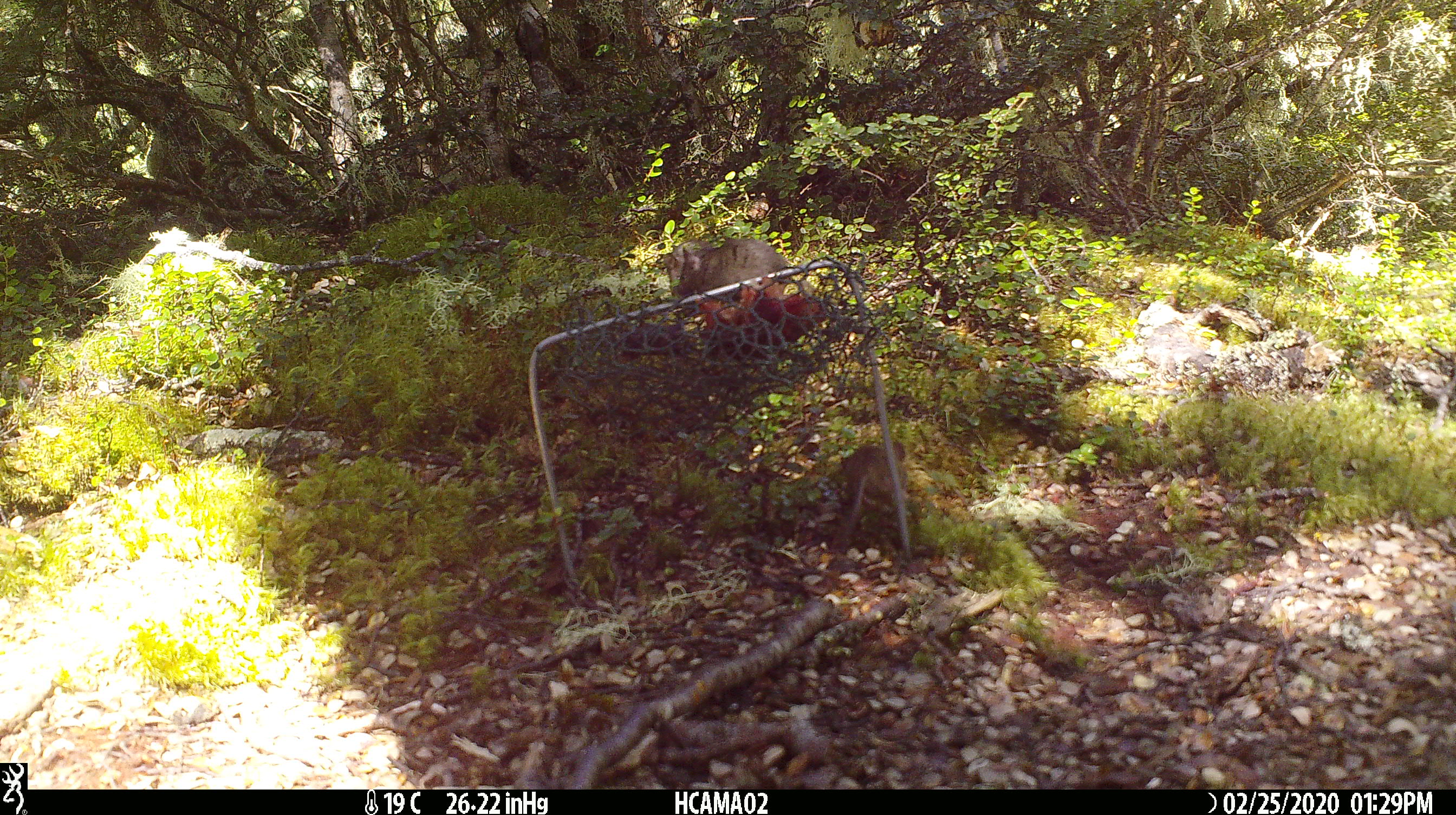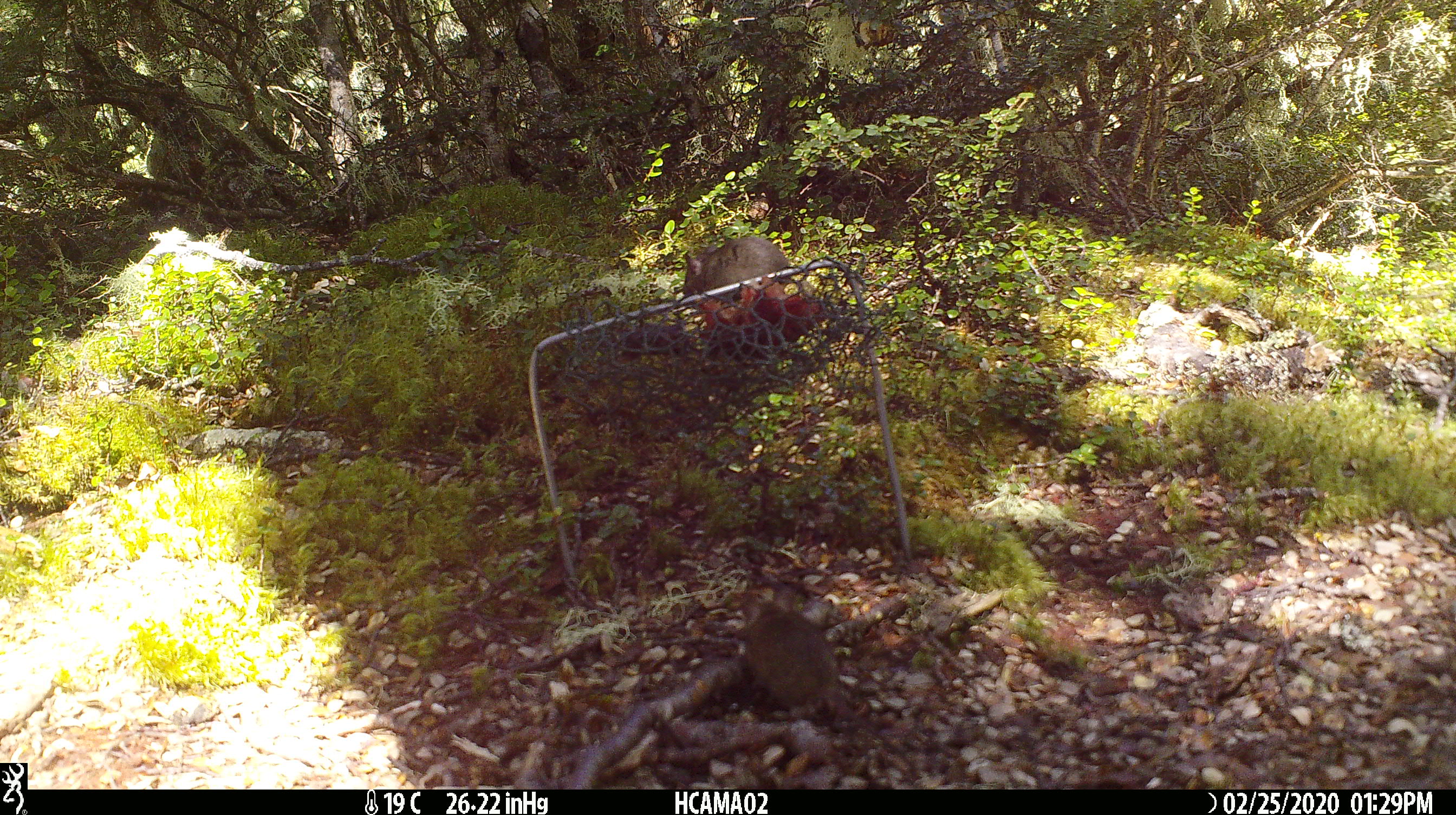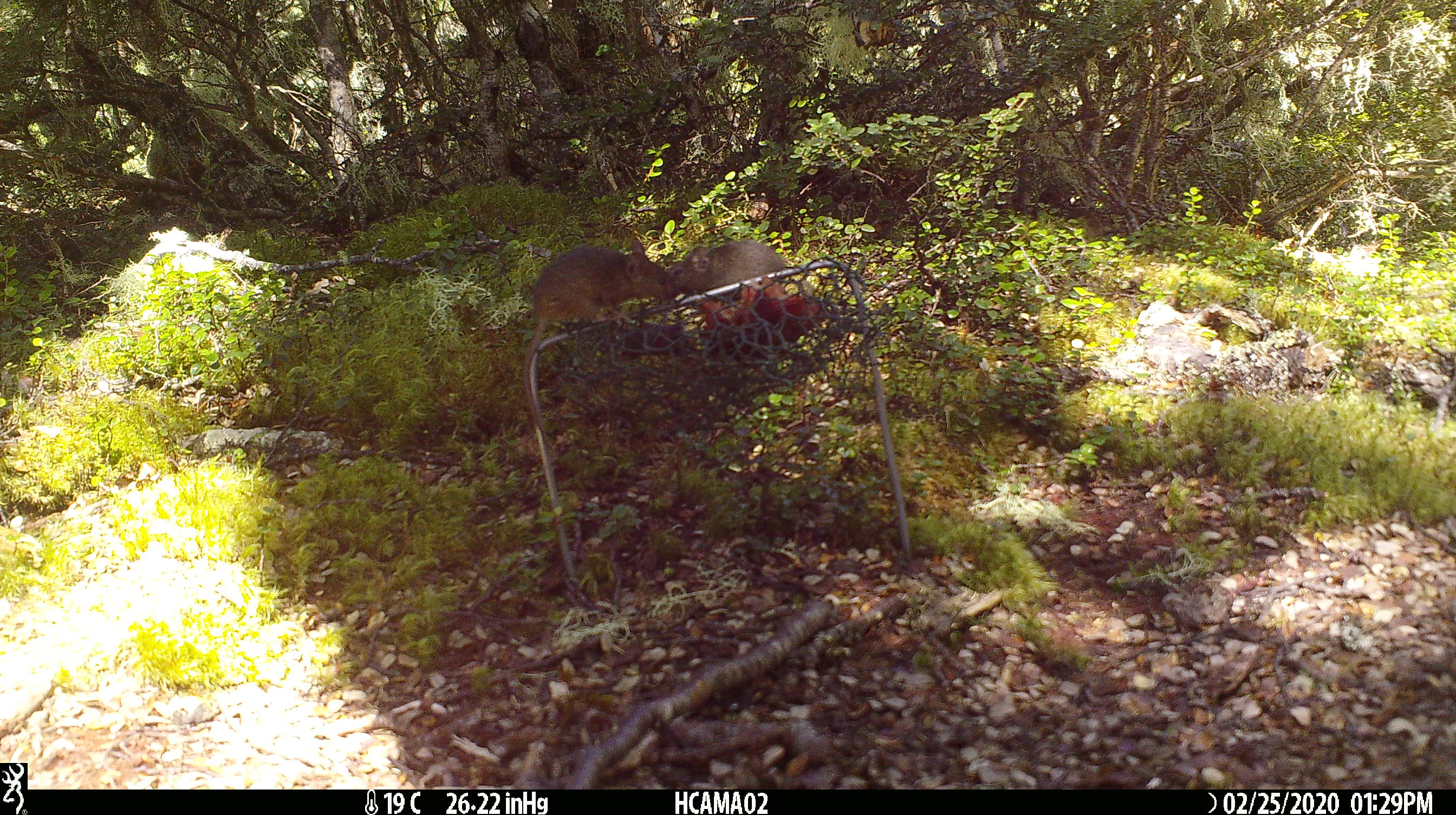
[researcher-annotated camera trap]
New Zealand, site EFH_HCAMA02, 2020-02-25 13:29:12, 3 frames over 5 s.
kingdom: Animalia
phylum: Chordata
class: Mammalia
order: Rodentia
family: Muridae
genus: Mus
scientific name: Mus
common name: mouse